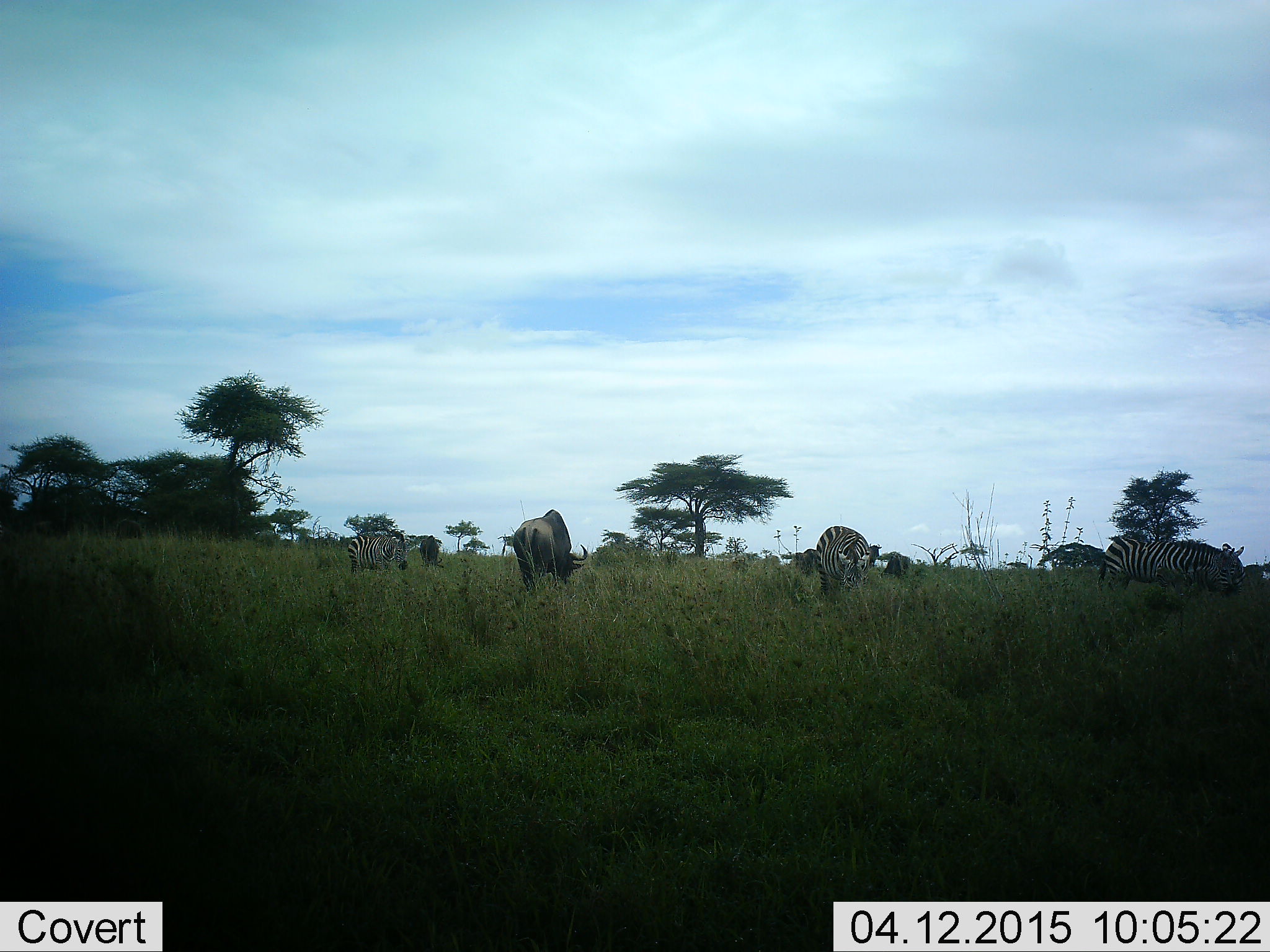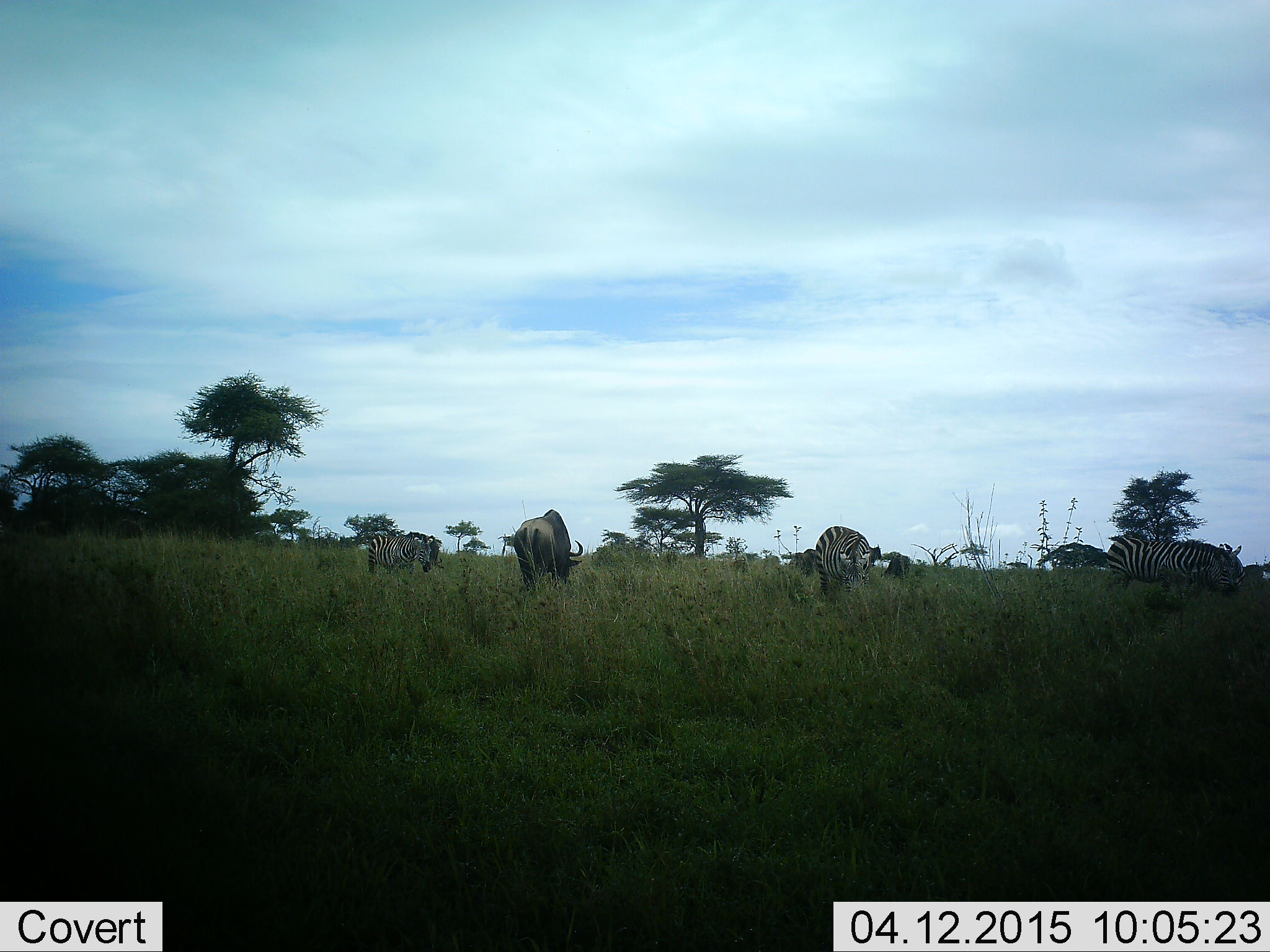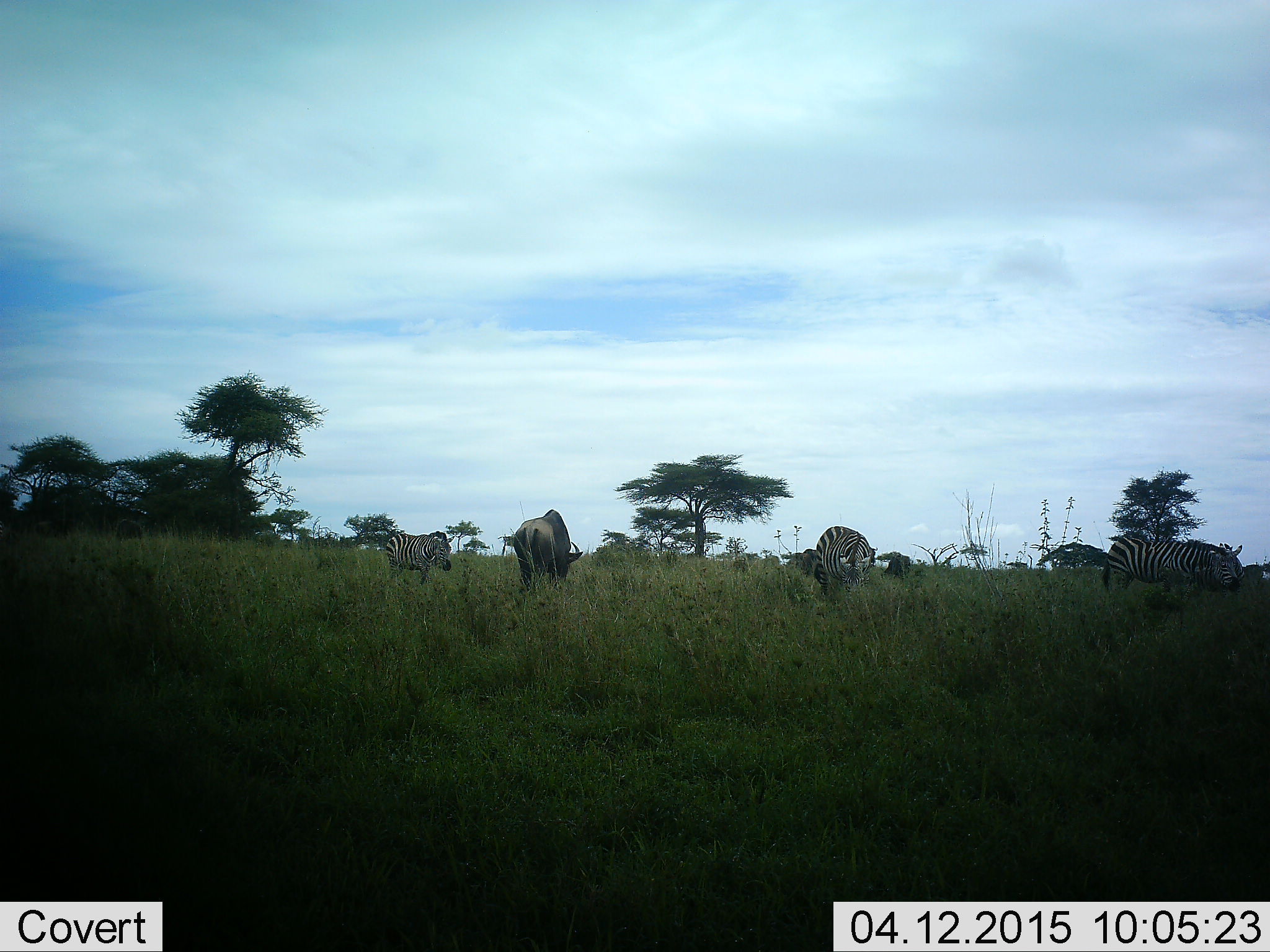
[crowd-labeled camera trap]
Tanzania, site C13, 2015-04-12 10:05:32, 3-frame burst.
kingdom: Animalia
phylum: Chordata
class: Mammalia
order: Artiodactyla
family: Bovidae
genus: Connochaetes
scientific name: Connochaetes taurinus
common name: blue wildebeest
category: wildebeest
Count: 1.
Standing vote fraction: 30%.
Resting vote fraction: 0%.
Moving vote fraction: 10%.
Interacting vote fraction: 10%.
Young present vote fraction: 0%.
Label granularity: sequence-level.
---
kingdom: Animalia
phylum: Chordata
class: Mammalia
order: Perissodactyla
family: Equidae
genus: Equus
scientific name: Equus quagga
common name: plains zebra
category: zebra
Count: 3.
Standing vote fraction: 42%.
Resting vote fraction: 0%.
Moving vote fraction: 17%.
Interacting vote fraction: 8%.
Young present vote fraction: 0%.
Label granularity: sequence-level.